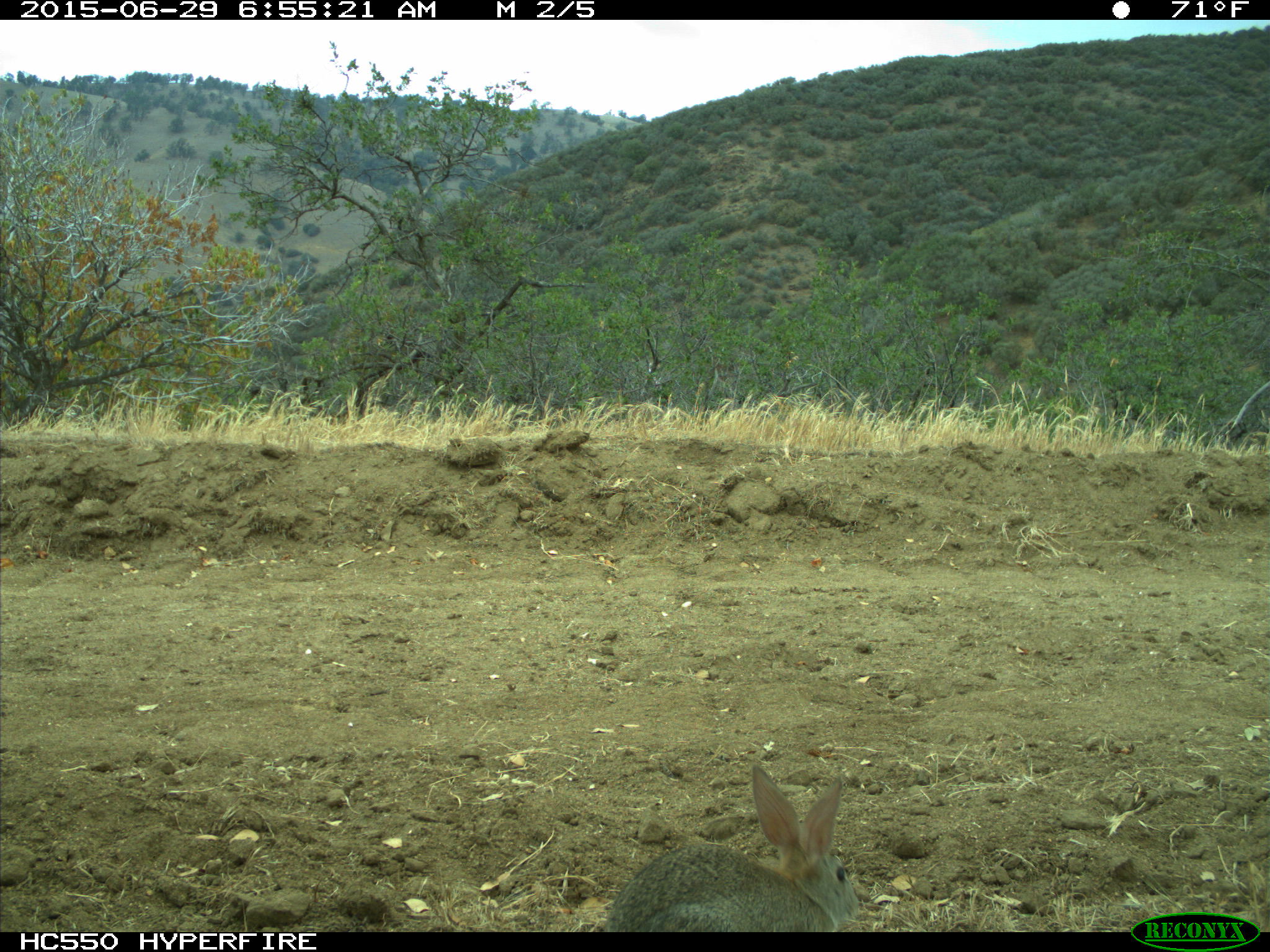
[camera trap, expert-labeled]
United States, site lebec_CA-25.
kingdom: Animalia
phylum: Chordata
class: Mammalia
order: Lagomorpha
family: Leporidae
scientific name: Leporidae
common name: rabbits and hares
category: unidentified rabbit